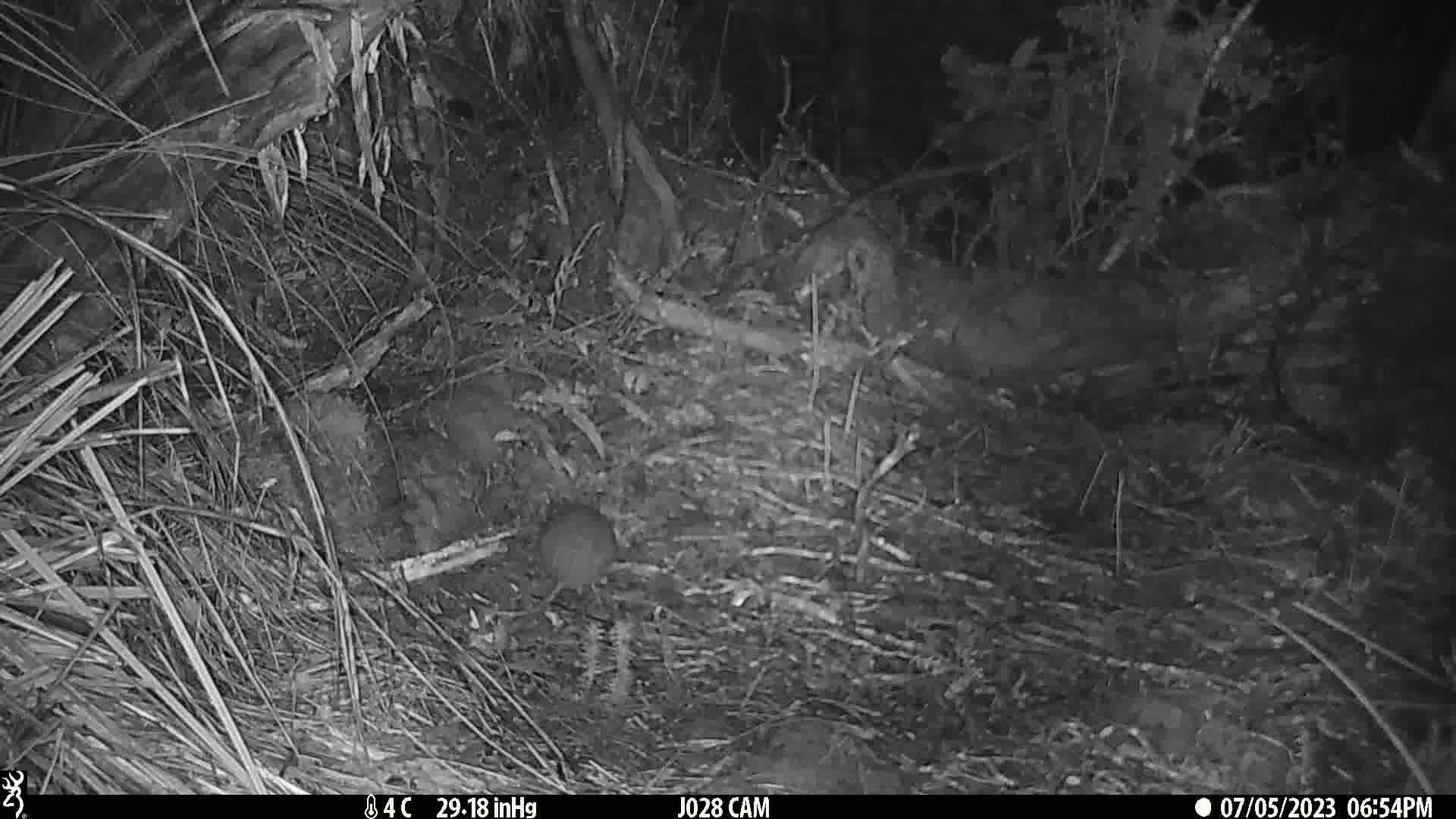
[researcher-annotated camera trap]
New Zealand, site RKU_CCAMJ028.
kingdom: Animalia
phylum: Chordata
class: Mammalia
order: Rodentia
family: Muridae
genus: Rattus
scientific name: Rattus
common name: rat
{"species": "rat (Rattus)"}